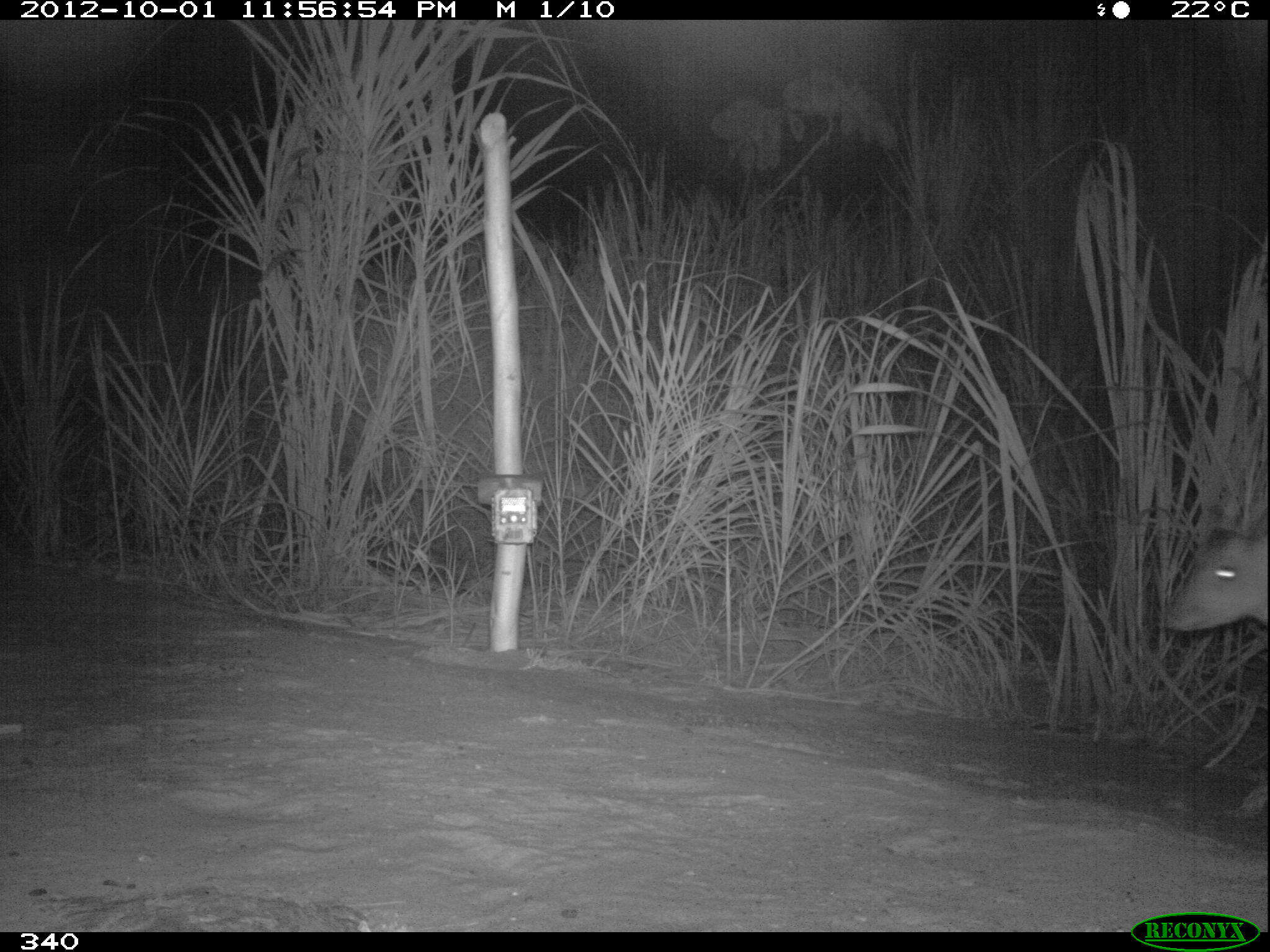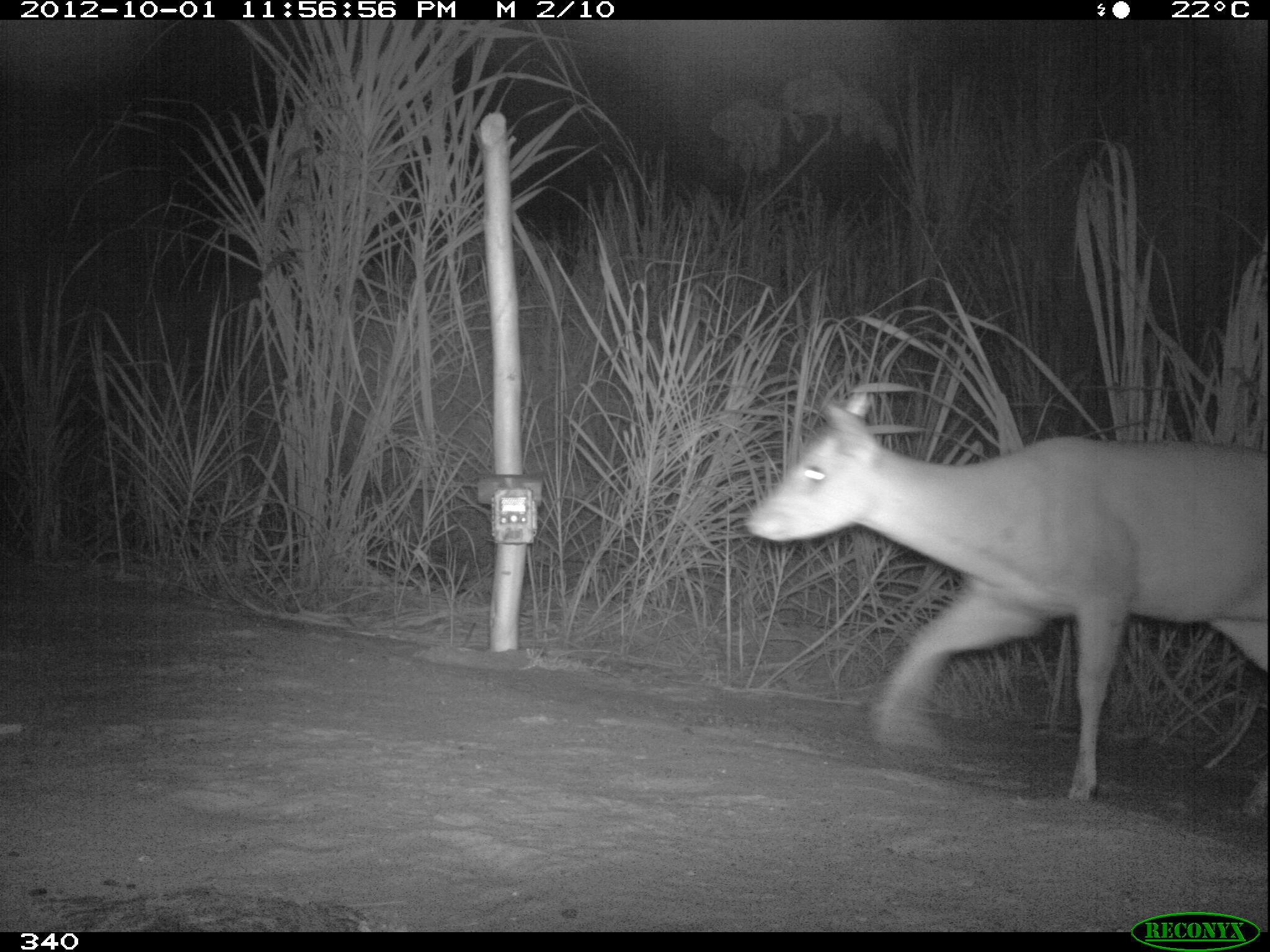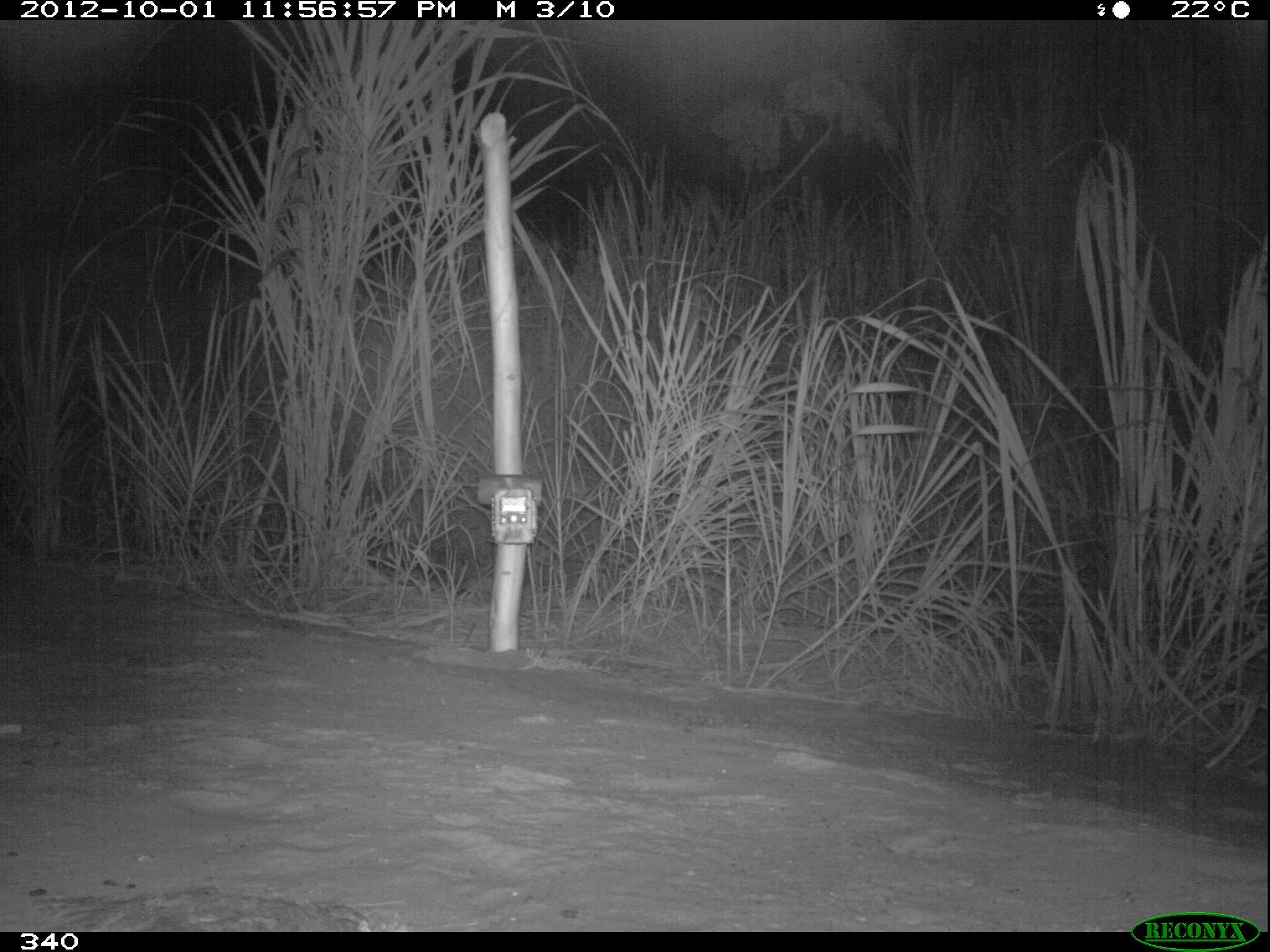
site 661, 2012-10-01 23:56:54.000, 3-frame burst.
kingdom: Animalia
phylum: Chordata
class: Mammalia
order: Artiodactyla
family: Cervidae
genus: Mazama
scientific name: Mazama americana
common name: red brocket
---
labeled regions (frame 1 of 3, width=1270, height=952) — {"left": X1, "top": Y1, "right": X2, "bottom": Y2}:
mazama americana: {"left": 1163, "top": 511, "right": 1268, "bottom": 635}